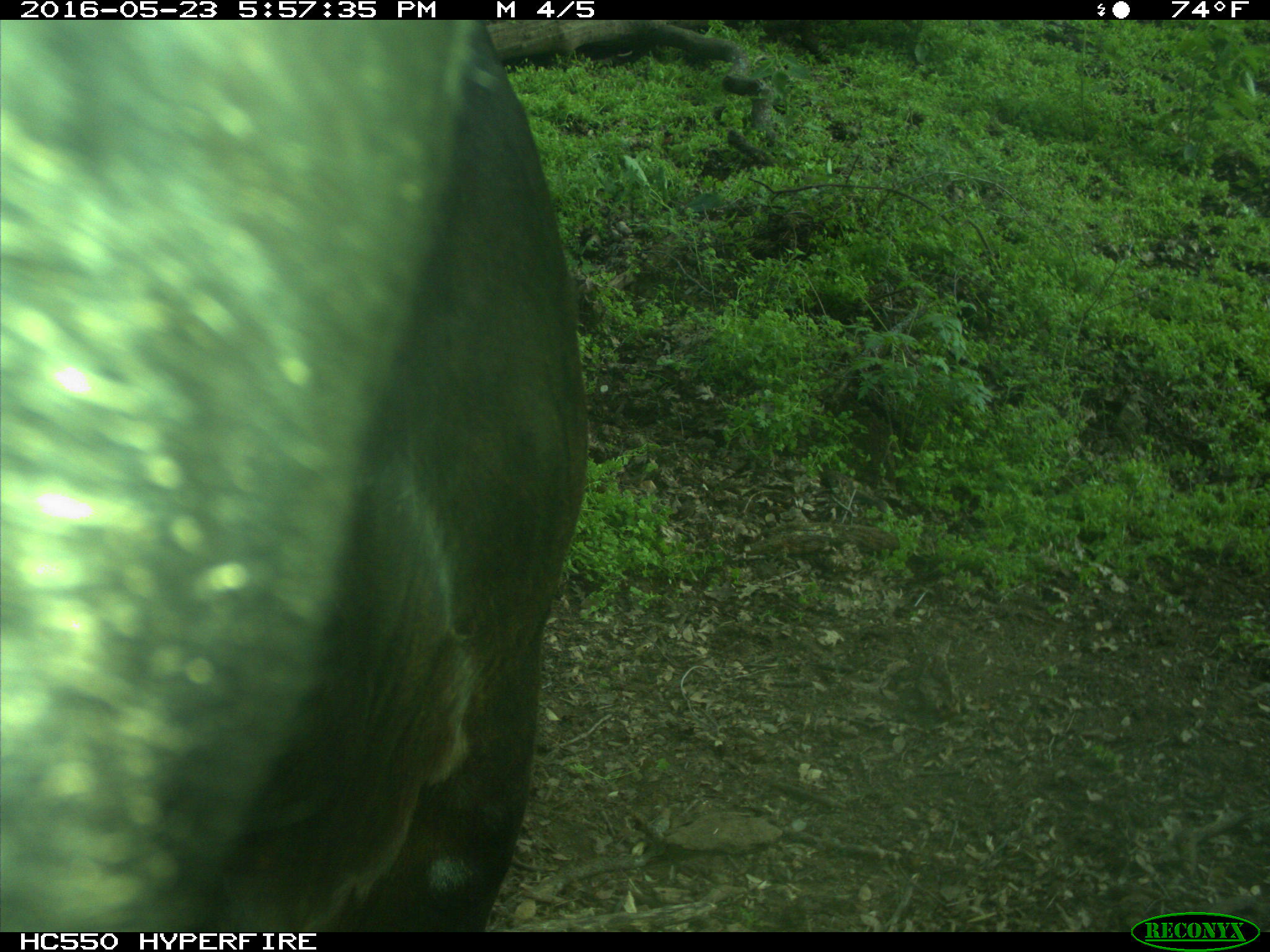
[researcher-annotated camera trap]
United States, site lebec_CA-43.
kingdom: Animalia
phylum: Chordata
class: Mammalia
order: Artiodactyla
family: Bovidae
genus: Bos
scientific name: Bos taurus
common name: domestic cow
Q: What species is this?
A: Bos taurus (domestic cow).